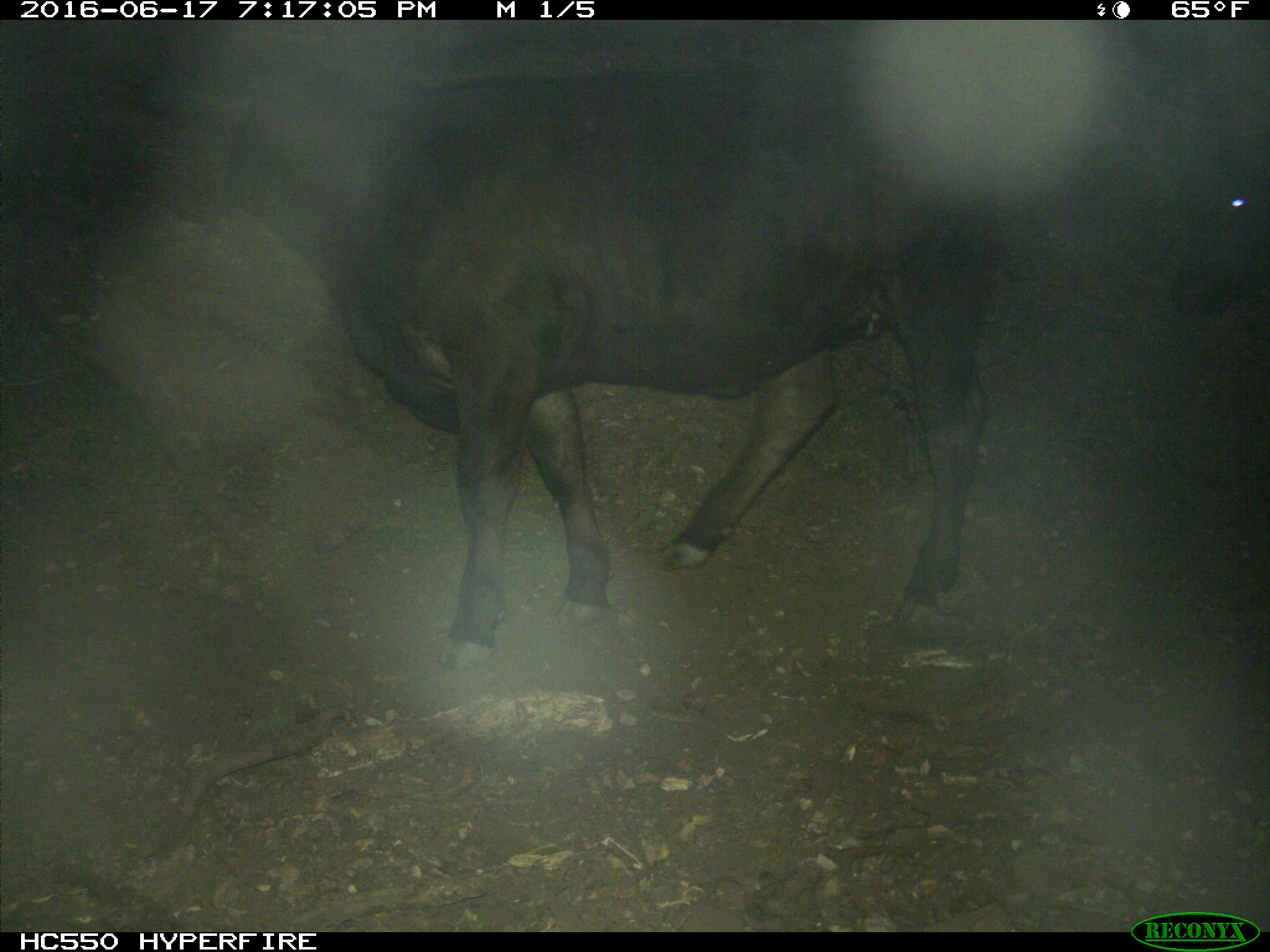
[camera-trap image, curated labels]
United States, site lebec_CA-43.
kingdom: Animalia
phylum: Chordata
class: Mammalia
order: Artiodactyla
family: Bovidae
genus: Bos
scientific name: Bos taurus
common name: domestic cow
Bos taurus (domestic cow).